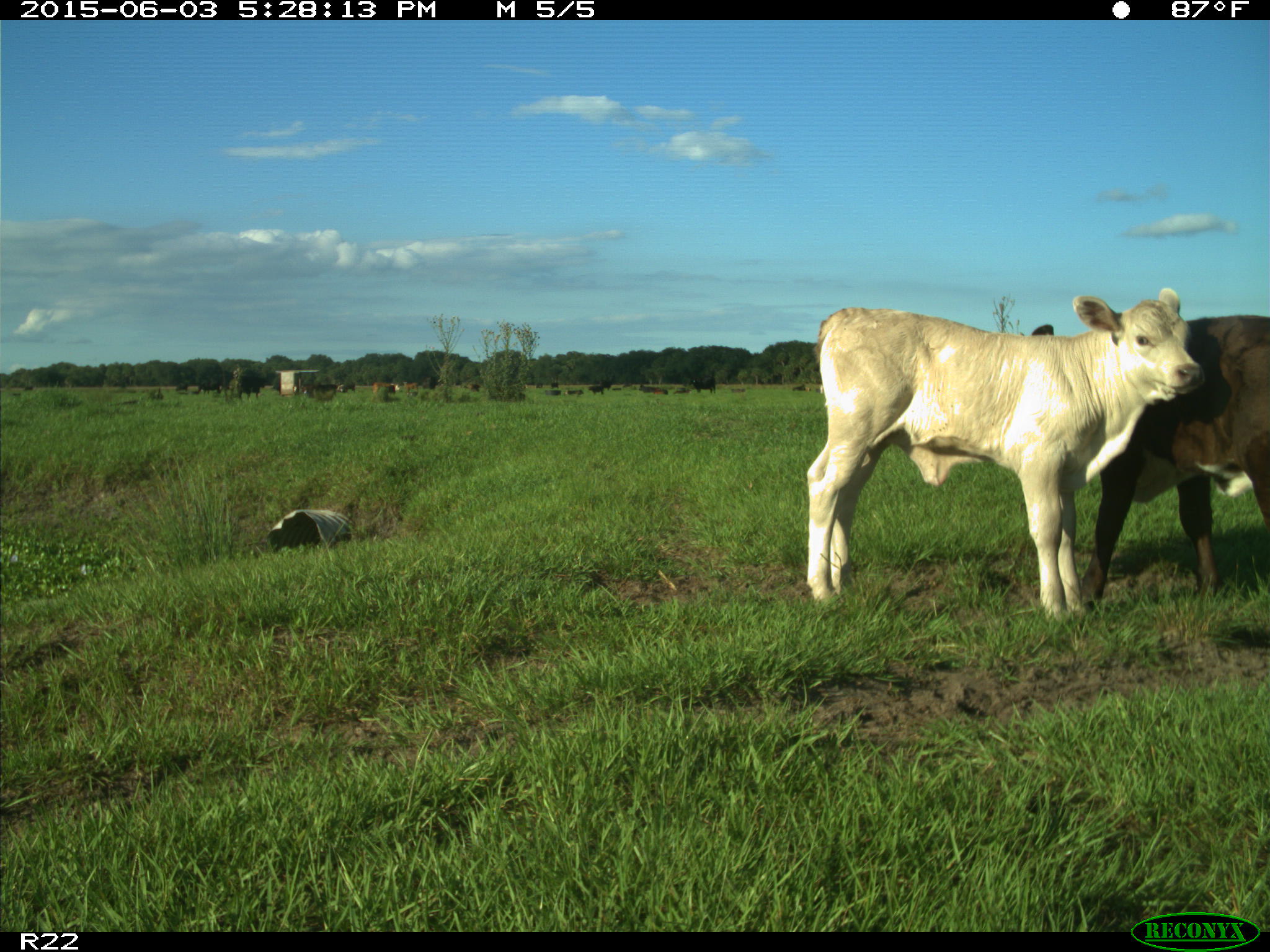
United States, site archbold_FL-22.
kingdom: Animalia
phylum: Chordata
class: Mammalia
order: Artiodactyla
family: Bovidae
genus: Bos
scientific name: Bos taurus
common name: domestic cow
Bos taurus (domestic cow).